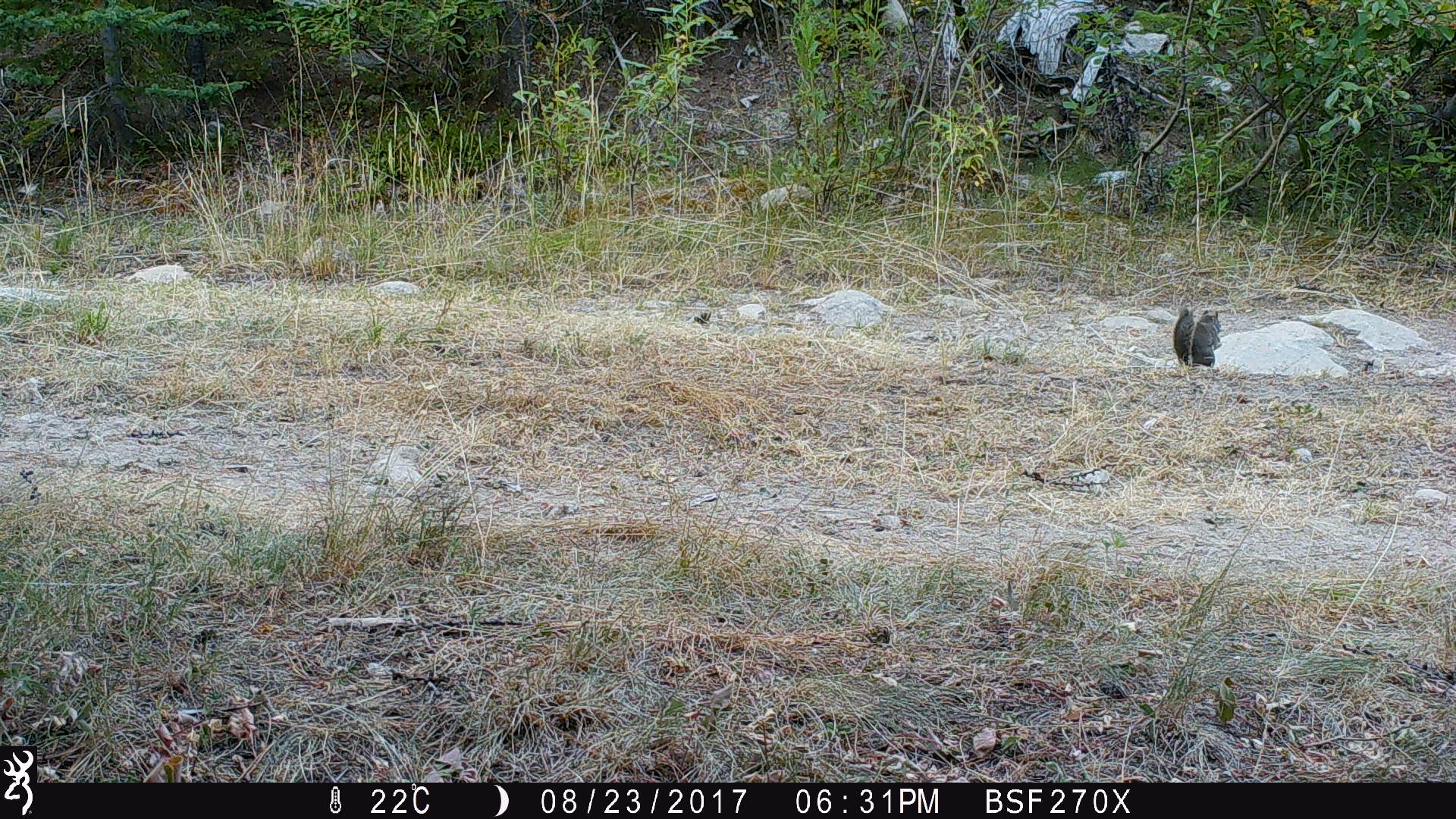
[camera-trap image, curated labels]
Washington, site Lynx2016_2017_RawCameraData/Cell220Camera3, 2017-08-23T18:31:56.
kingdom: Animalia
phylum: Chordata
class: Mammalia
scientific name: Mammalia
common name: small mammal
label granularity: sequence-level